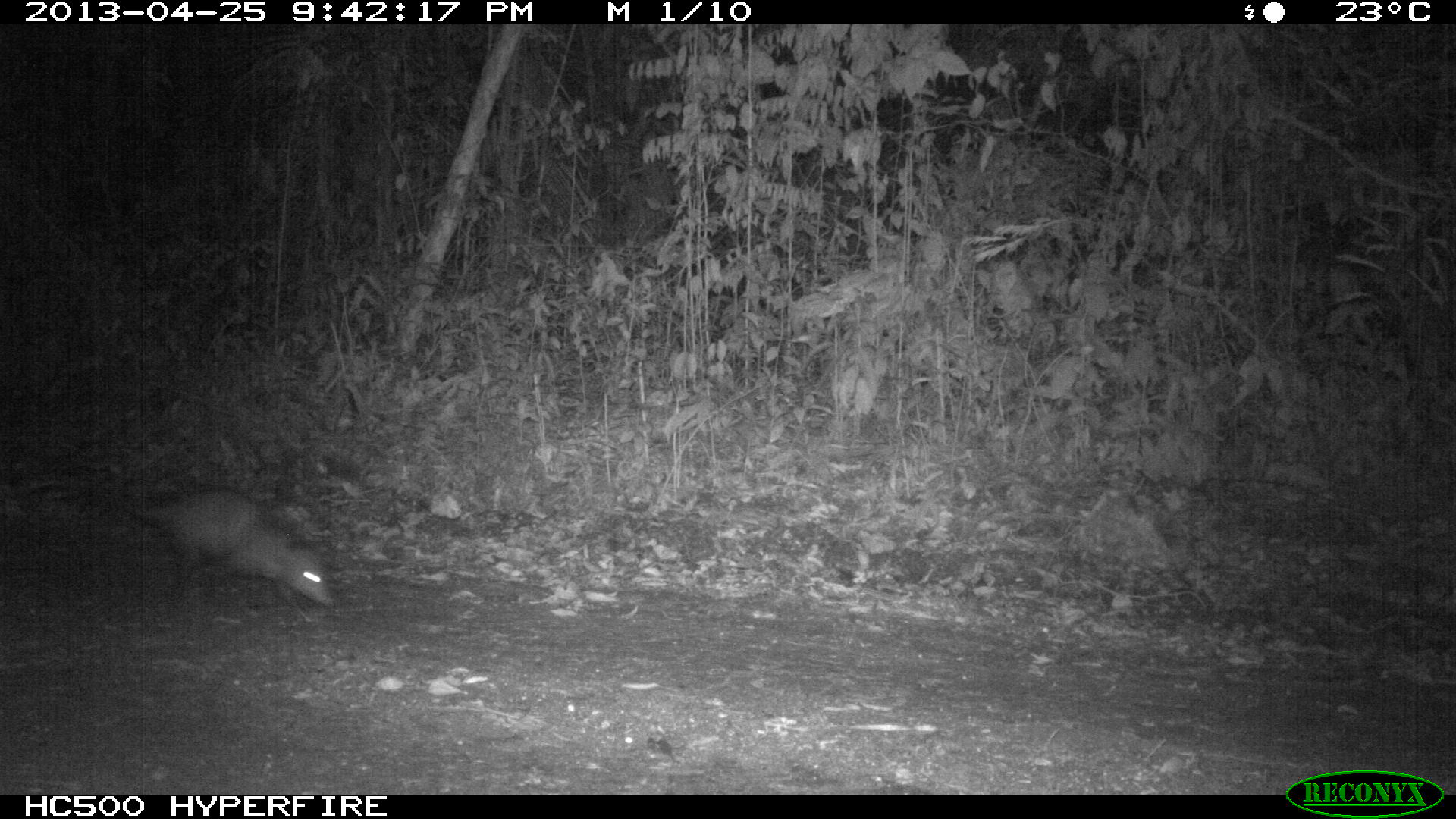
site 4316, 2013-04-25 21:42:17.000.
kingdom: Animalia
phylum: Chordata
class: Mammalia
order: Didelphimorphia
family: Didelphidae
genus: Didelphis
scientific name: Didelphis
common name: american opossums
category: didelphis sp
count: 1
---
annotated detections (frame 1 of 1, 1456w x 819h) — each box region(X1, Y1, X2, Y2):
didelphis sp: region(119, 486, 334, 609)